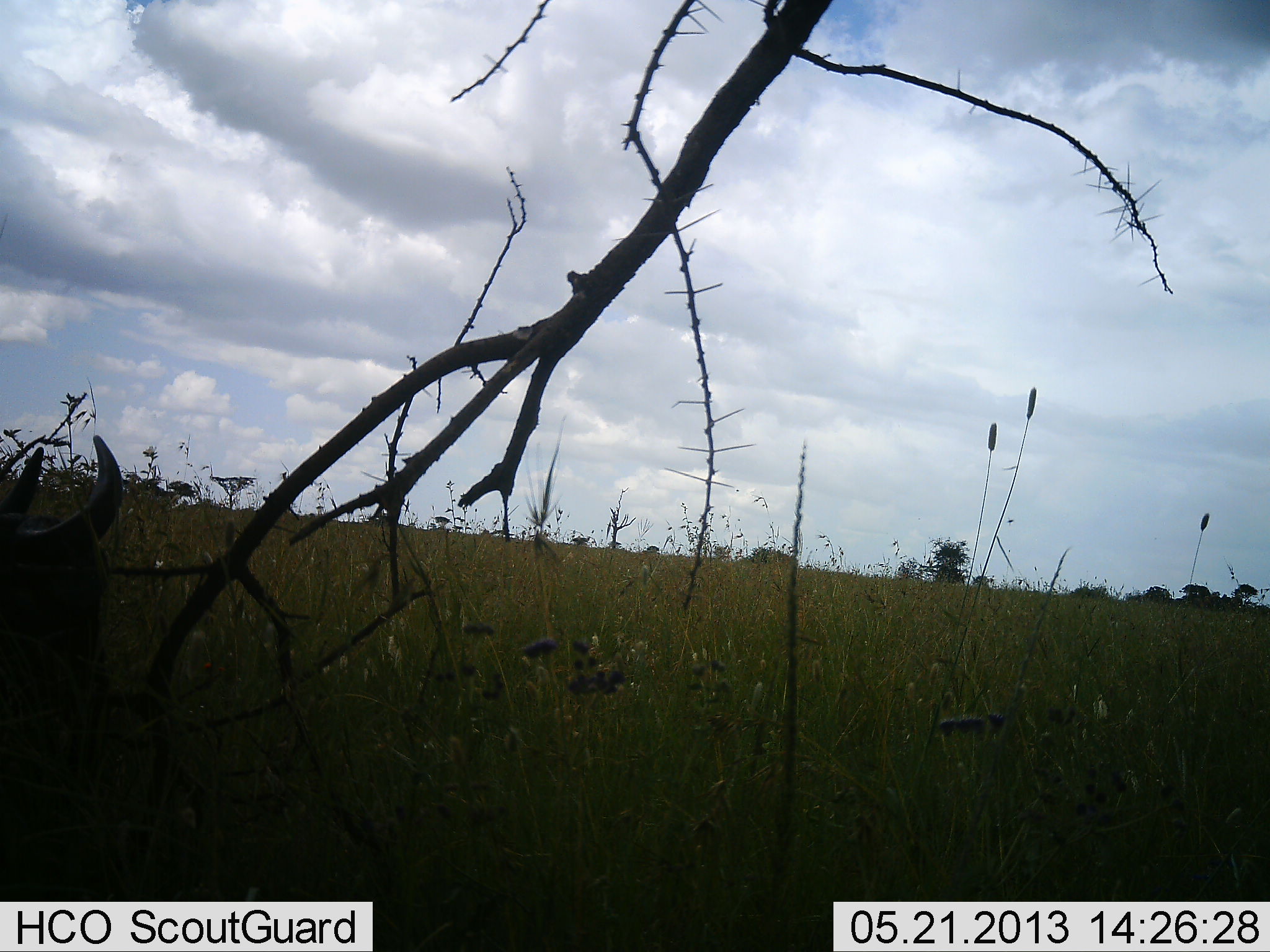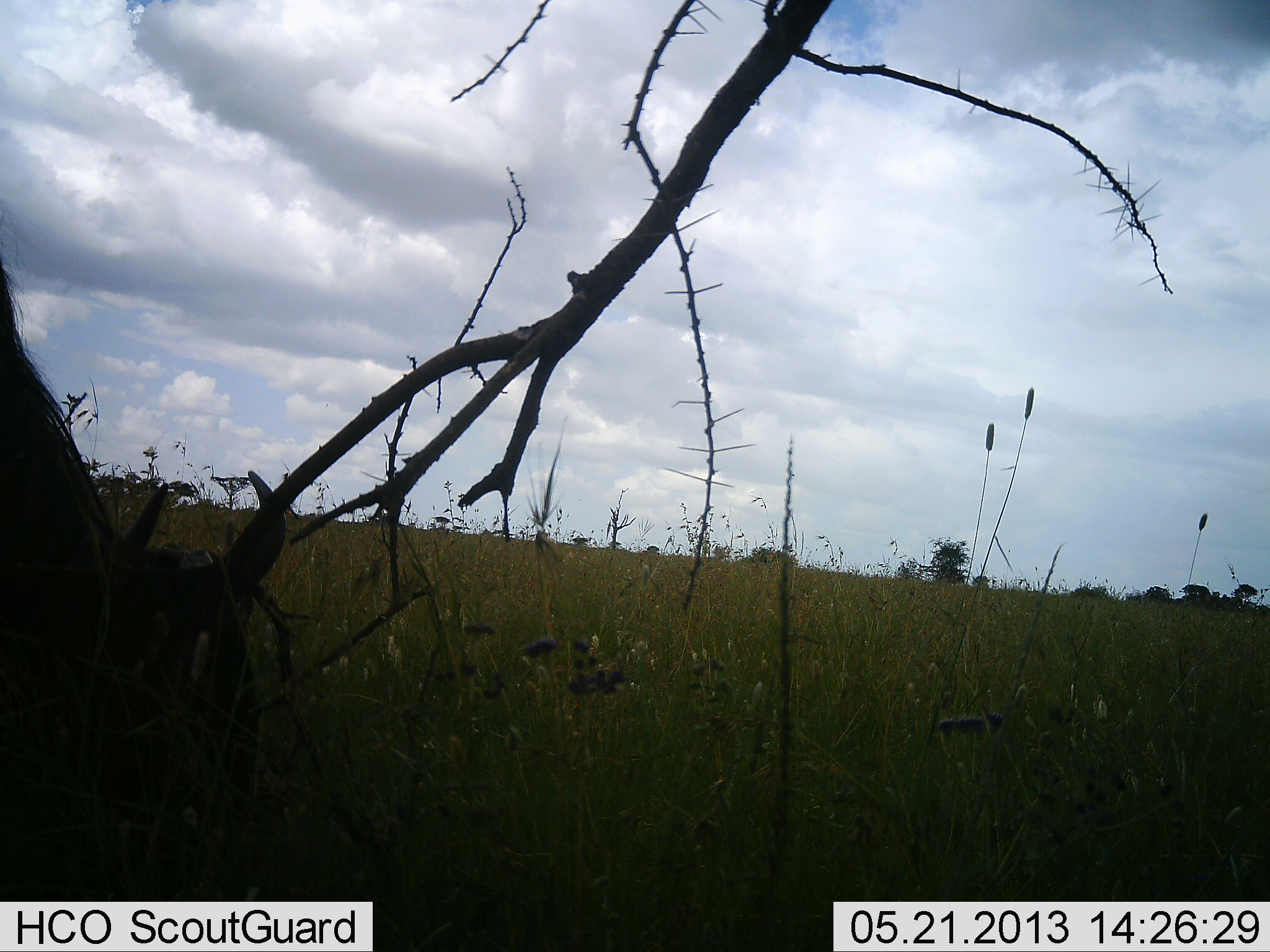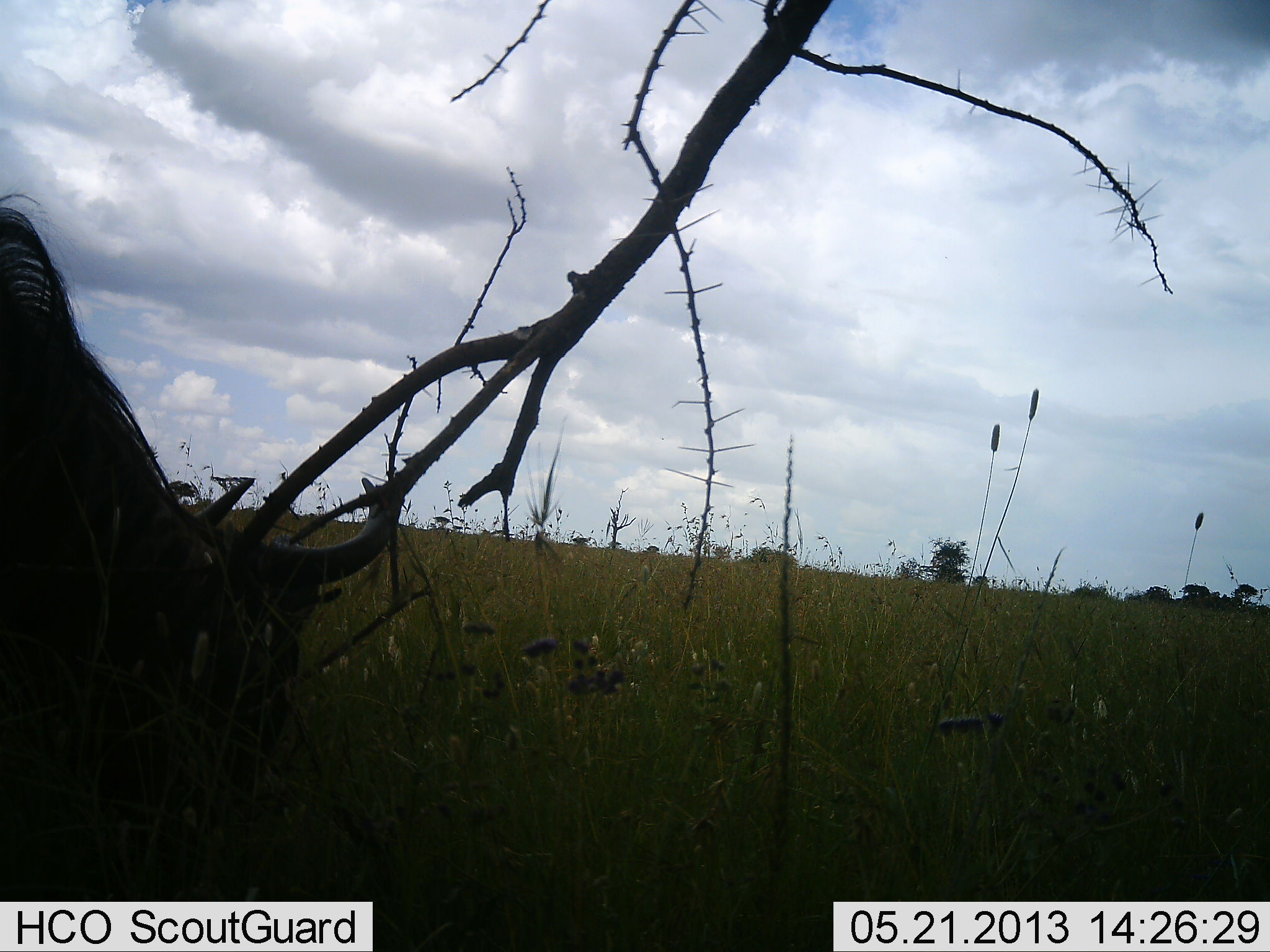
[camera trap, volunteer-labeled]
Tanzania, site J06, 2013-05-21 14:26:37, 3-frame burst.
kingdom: Animalia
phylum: Chordata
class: Mammalia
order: Artiodactyla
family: Bovidae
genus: Connochaetes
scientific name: Connochaetes taurinus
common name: blue wildebeest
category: wildebeest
Wildebeest (blue wildebeest) (Connochaetes taurinus), count 1. Behavior (volunteer vote fractions): standing 21%, resting 0%, moving 37%, interacting 0%. Young present (vote fraction): 0%. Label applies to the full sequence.